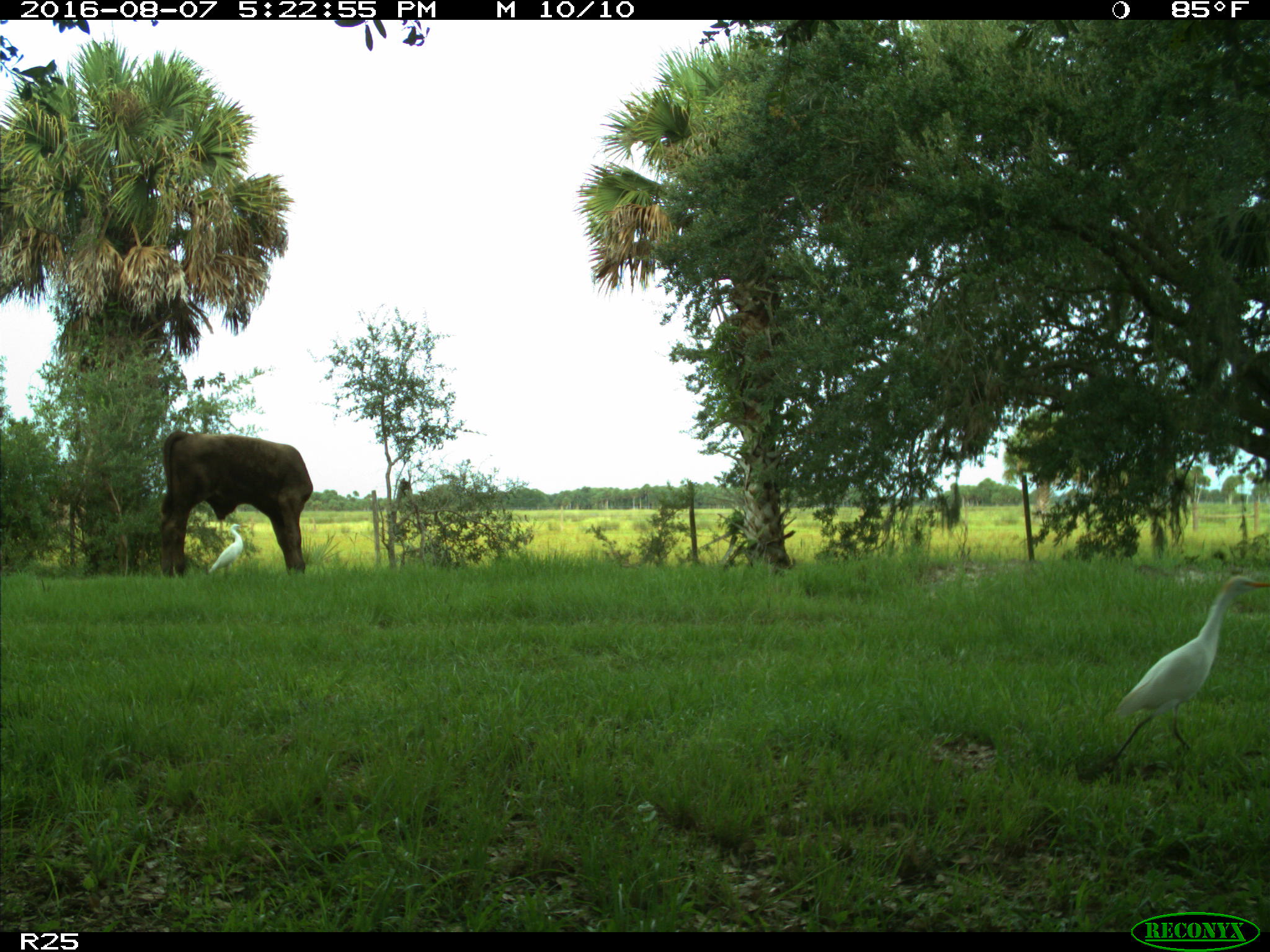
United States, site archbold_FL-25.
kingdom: Animalia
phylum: Chordata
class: Mammalia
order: Artiodactyla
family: Bovidae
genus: Bos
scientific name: Bos taurus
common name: domestic cow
Bos taurus (domestic cow).